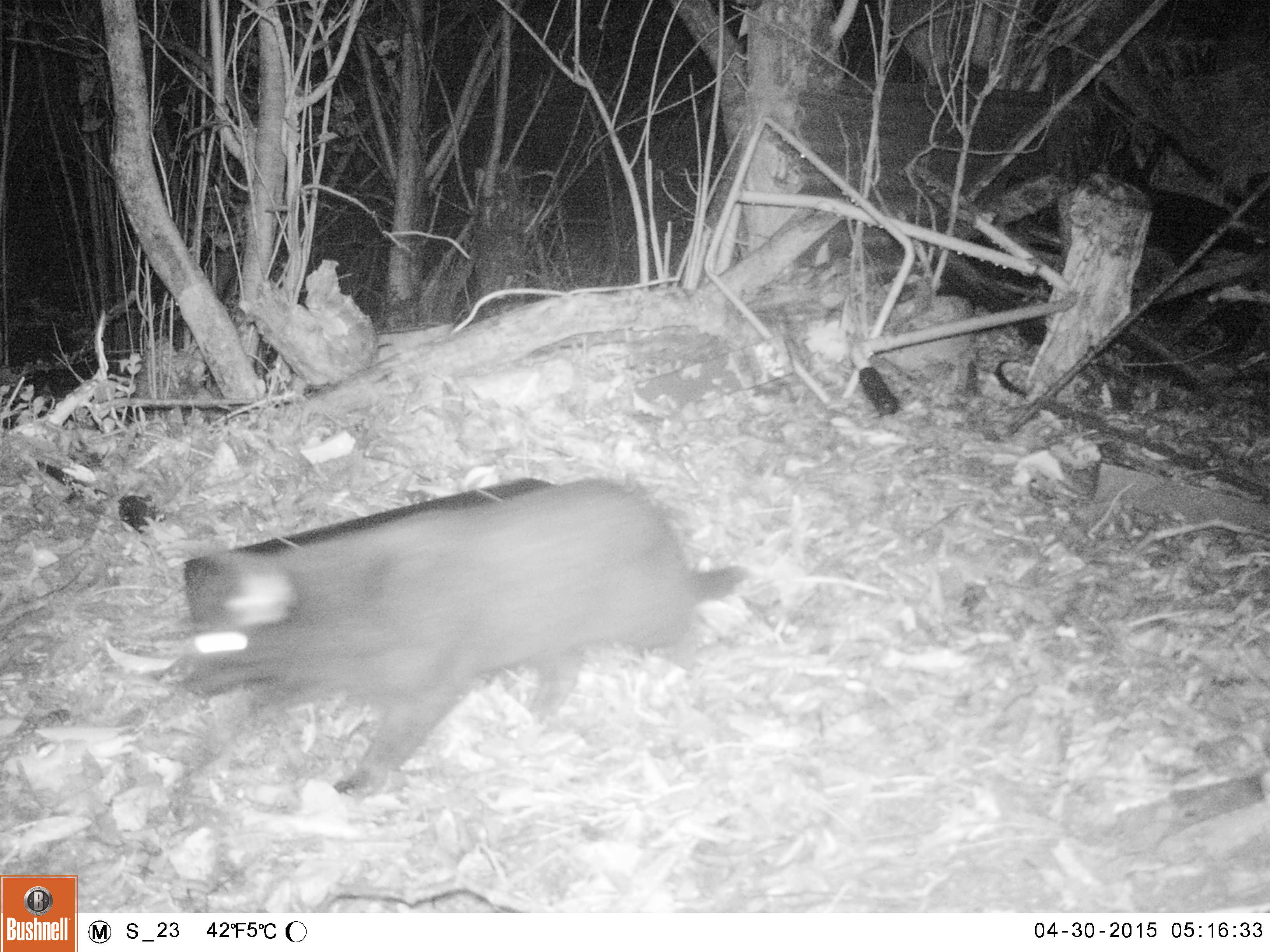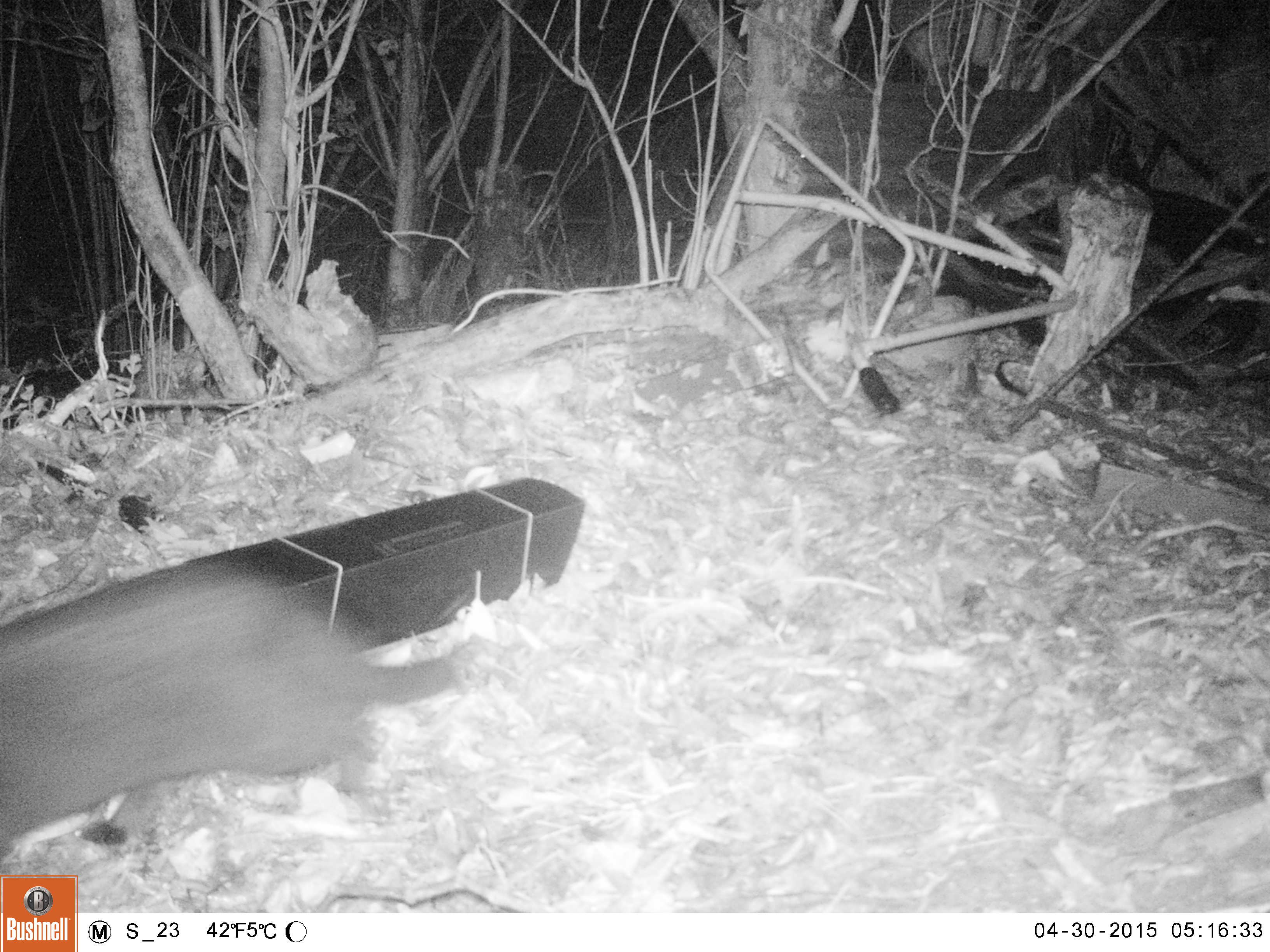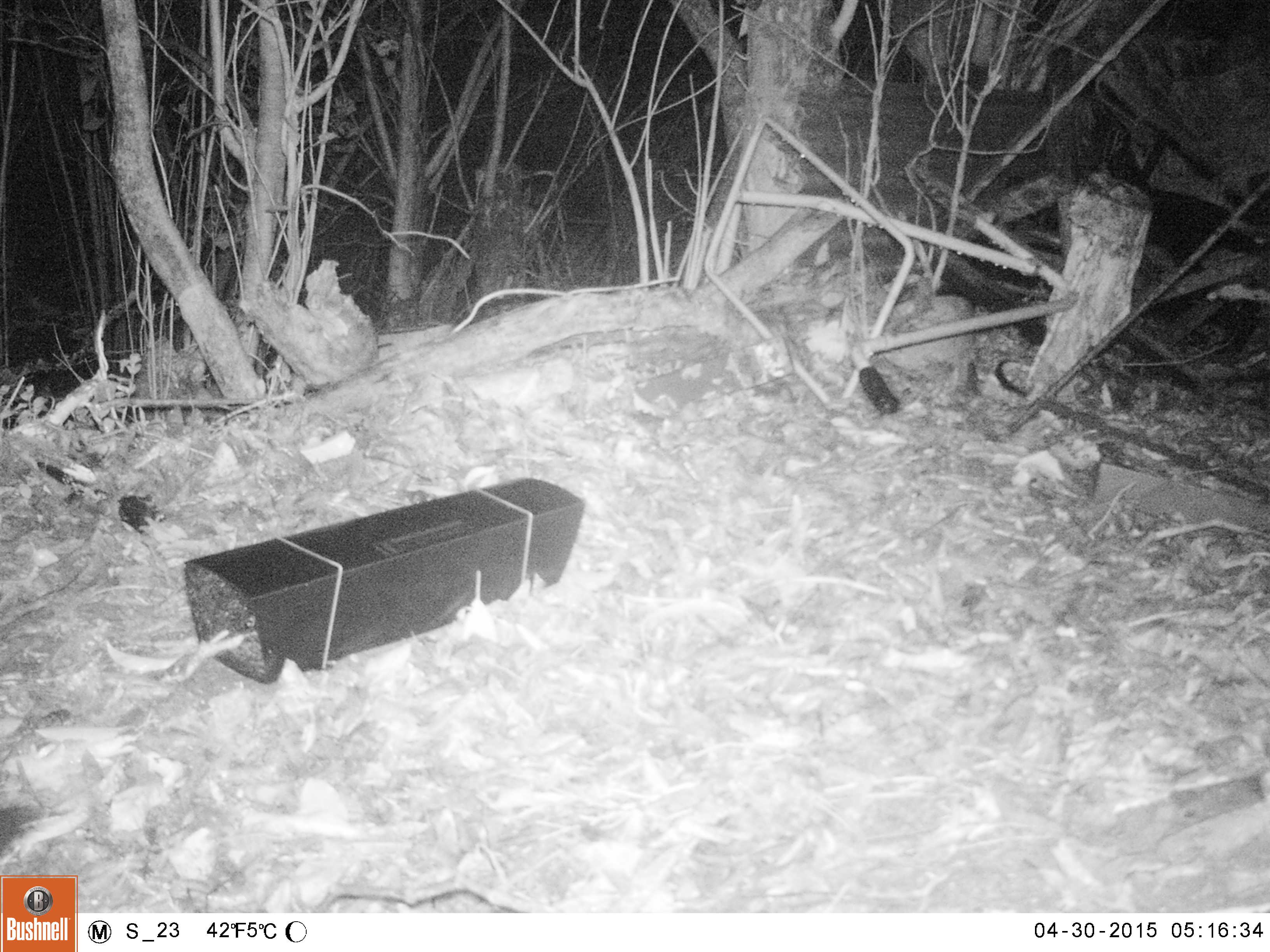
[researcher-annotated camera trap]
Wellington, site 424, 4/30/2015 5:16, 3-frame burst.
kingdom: Animalia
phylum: Chordata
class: Mammalia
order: Carnivora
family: Felidae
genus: Felis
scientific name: Felis catus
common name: cat